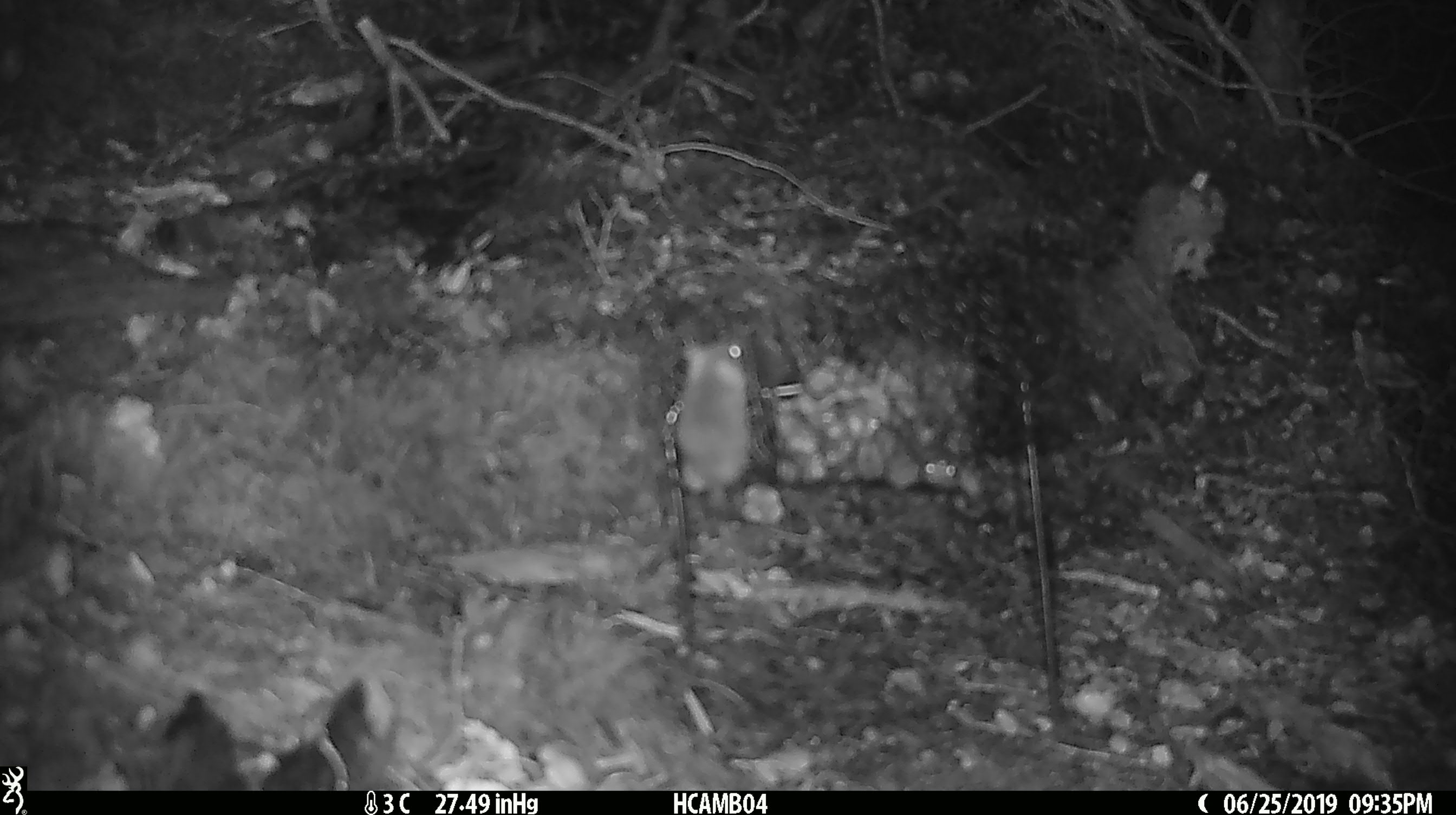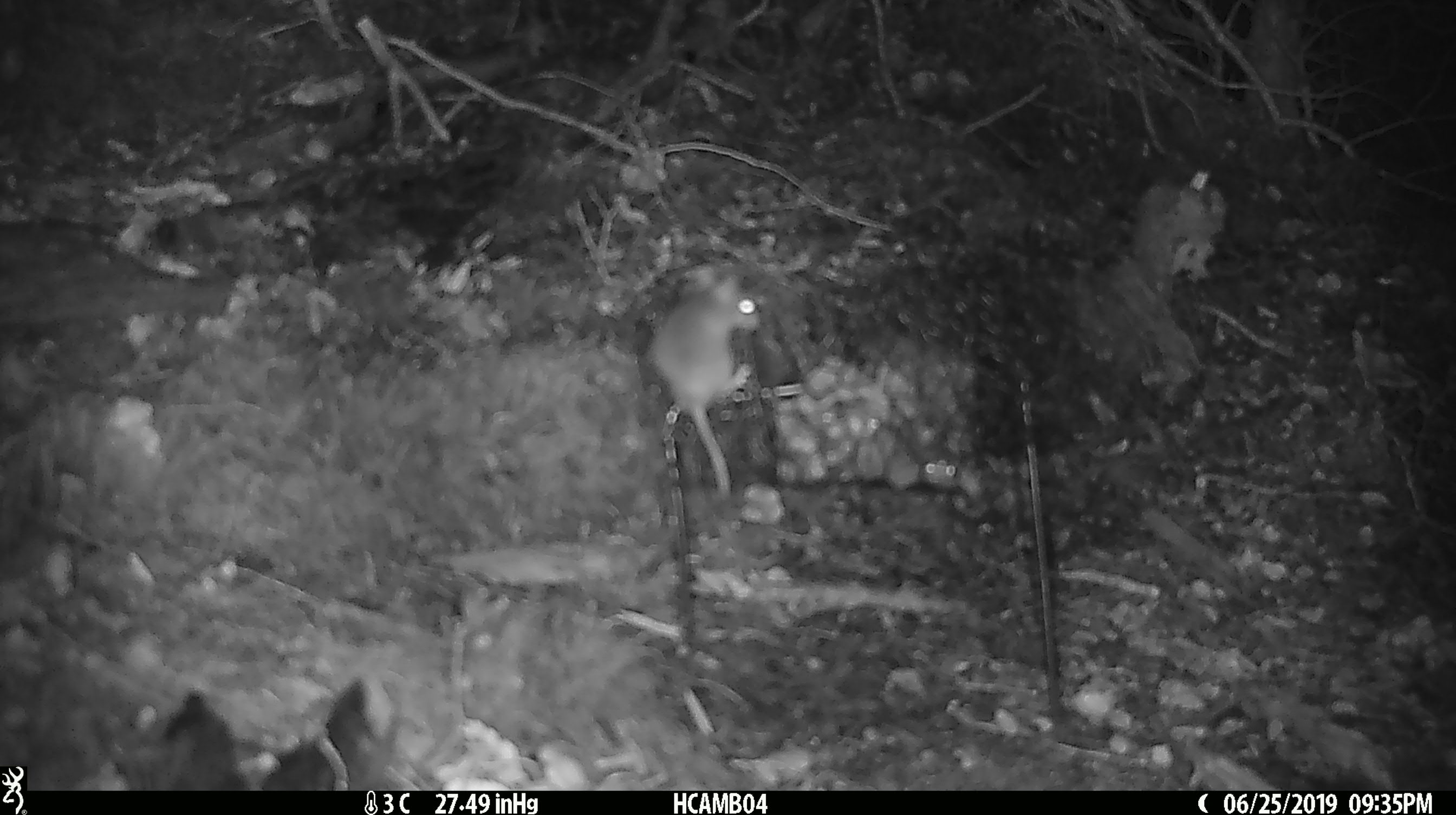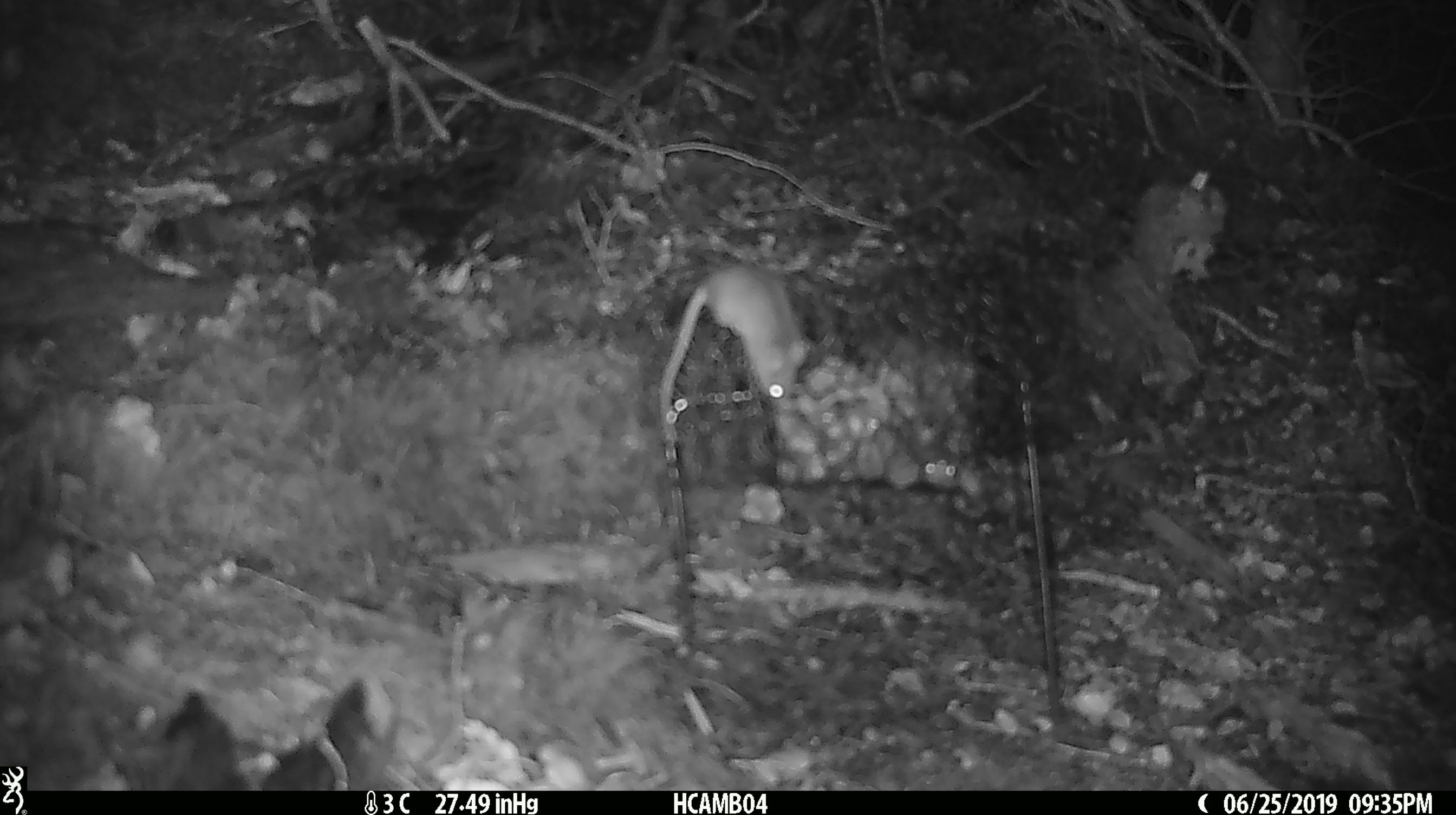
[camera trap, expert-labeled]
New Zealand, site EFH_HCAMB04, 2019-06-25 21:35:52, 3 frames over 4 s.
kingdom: Animalia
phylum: Chordata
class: Mammalia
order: Rodentia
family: Muridae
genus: Mus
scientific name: Mus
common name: mouse